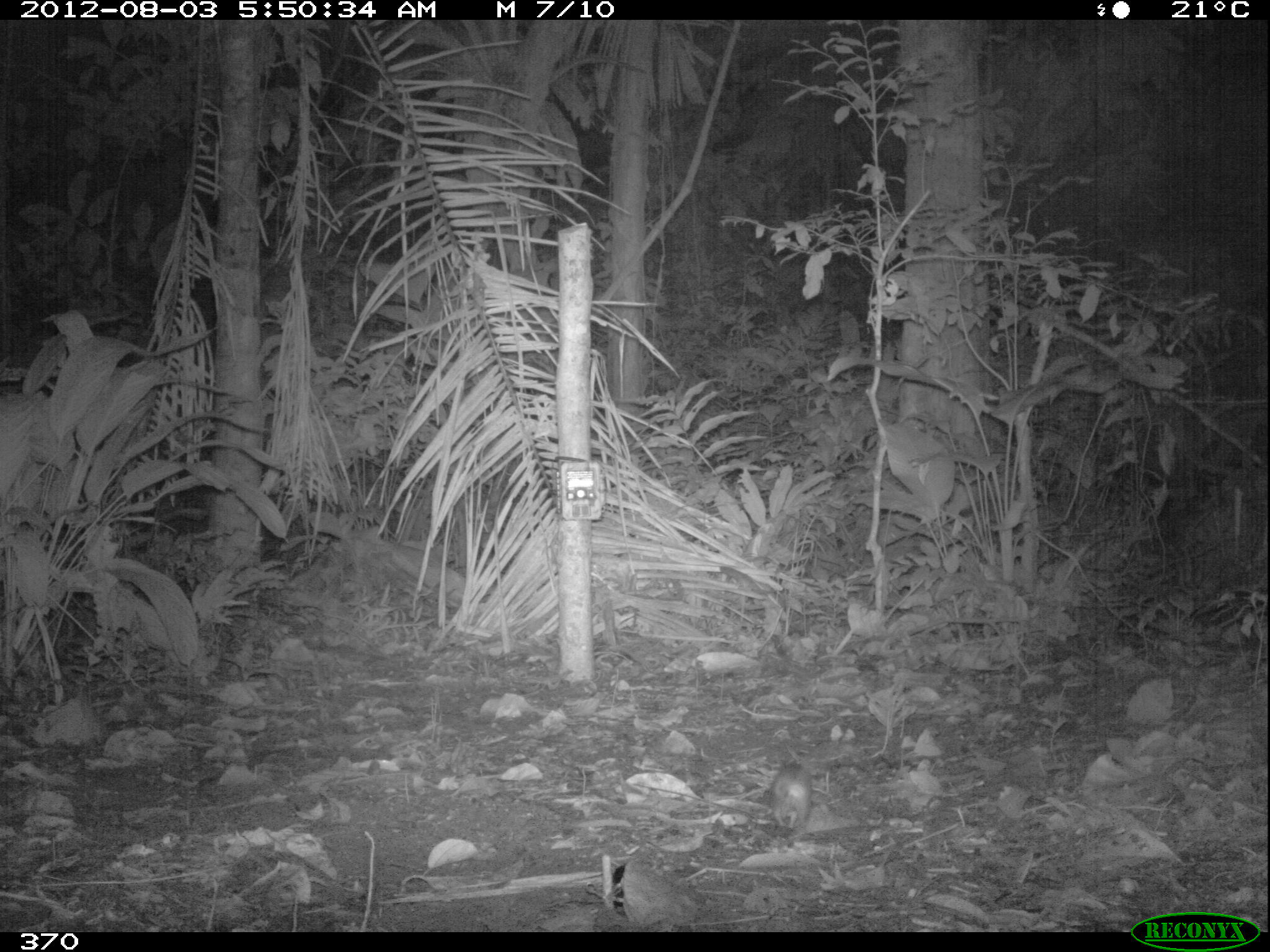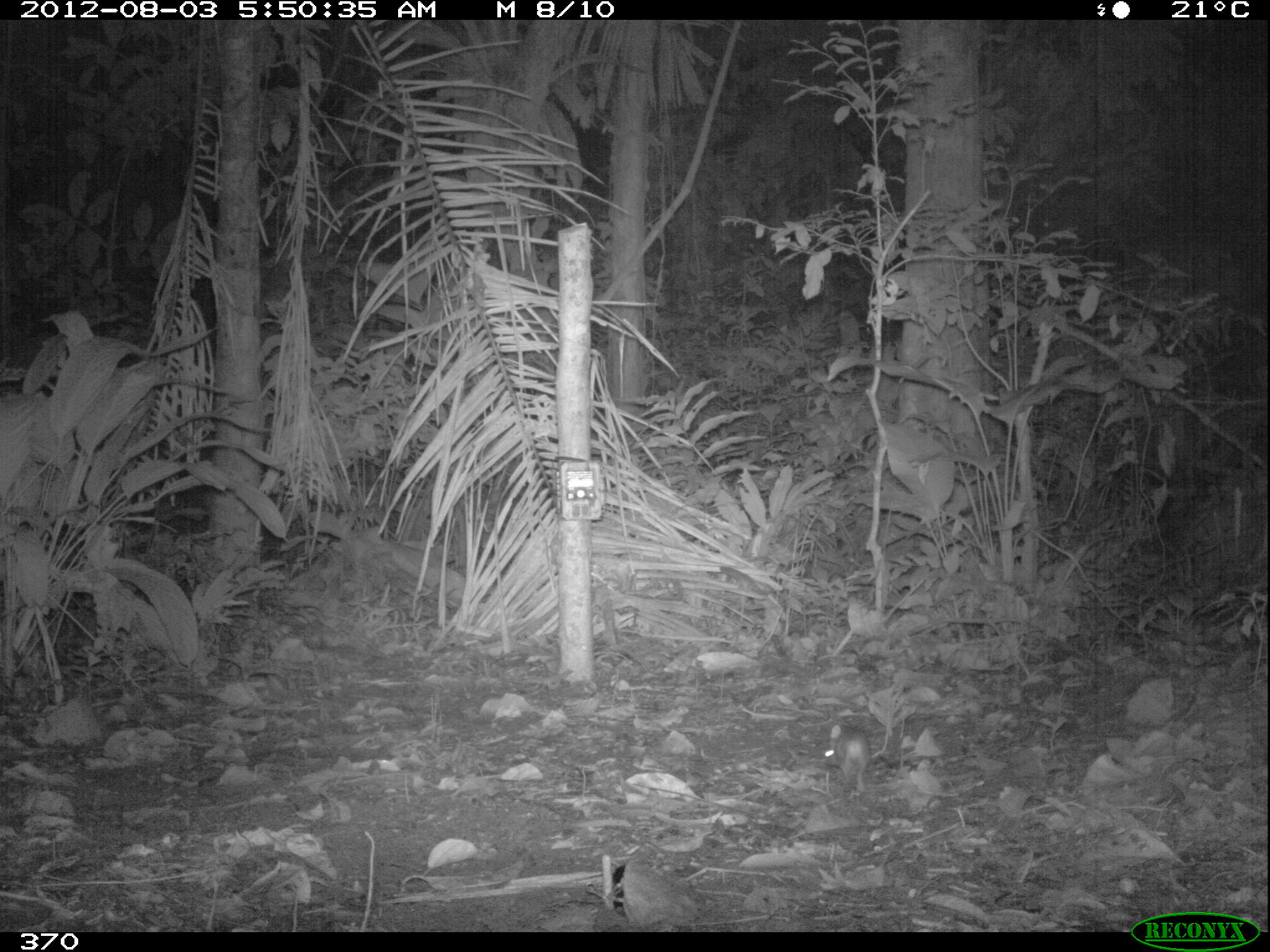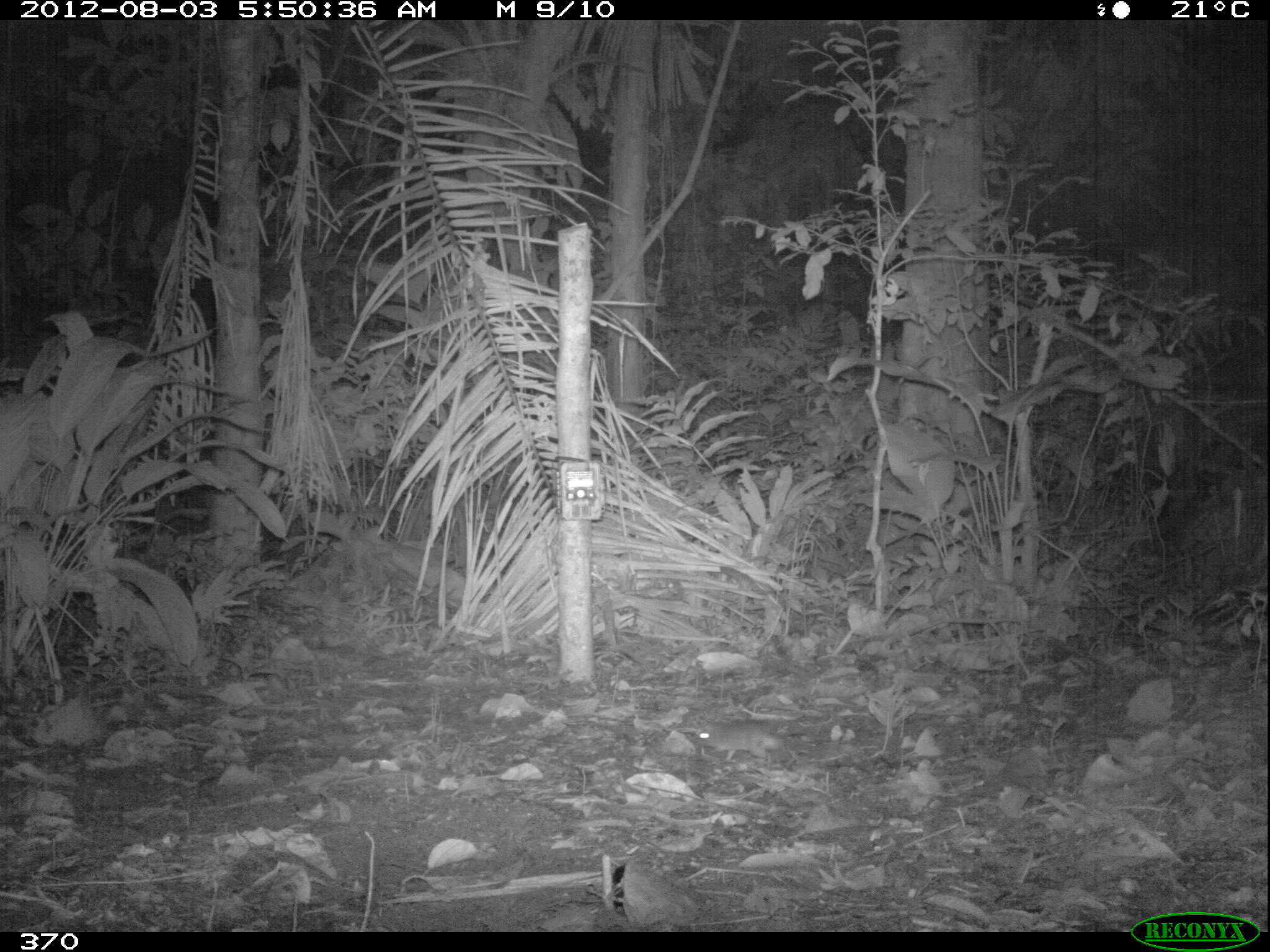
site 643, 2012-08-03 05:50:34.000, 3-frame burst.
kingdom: Animalia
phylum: Chordata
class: Mammalia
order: Rodentia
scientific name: Rodentia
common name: rodents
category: unknown rodent